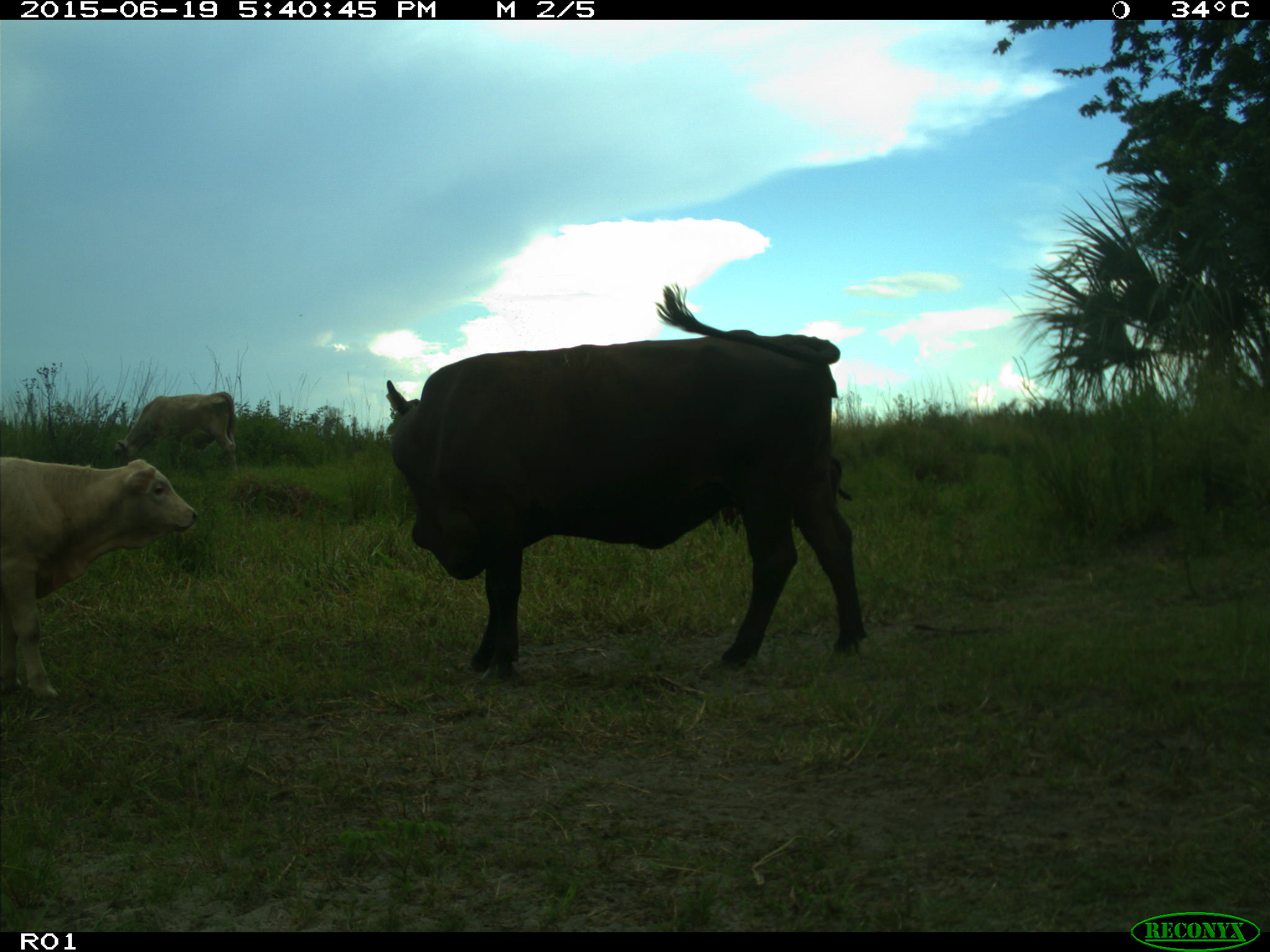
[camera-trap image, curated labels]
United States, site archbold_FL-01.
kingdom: Animalia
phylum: Chordata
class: Mammalia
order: Artiodactyla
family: Bovidae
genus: Bos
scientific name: Bos taurus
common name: domestic cow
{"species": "Bos taurus (domestic cow)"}